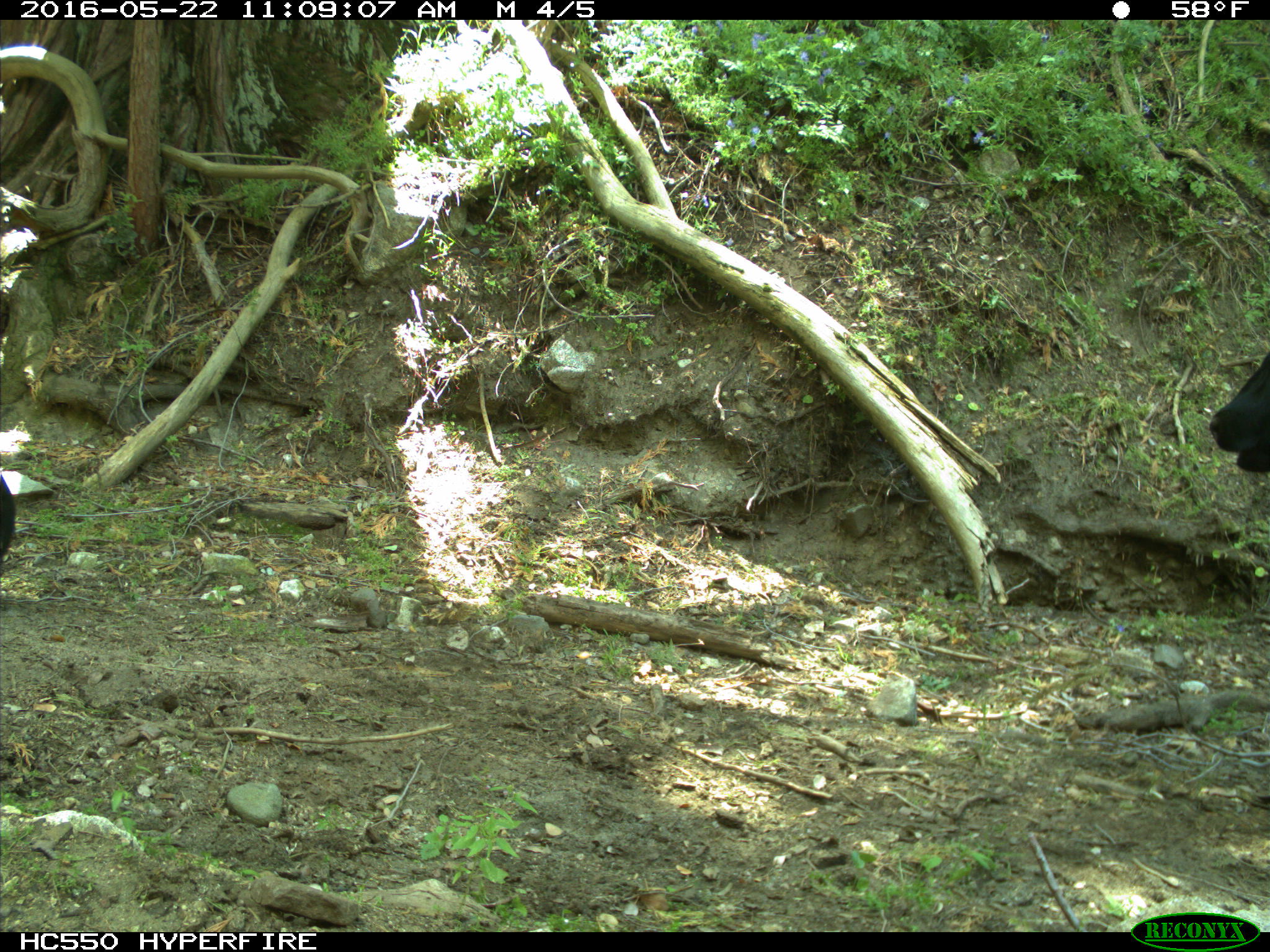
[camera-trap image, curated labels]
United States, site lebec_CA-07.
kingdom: Animalia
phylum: Chordata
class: Mammalia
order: Artiodactyla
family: Bovidae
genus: Bos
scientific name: Bos taurus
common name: domestic cow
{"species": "Bos taurus (domestic cow)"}